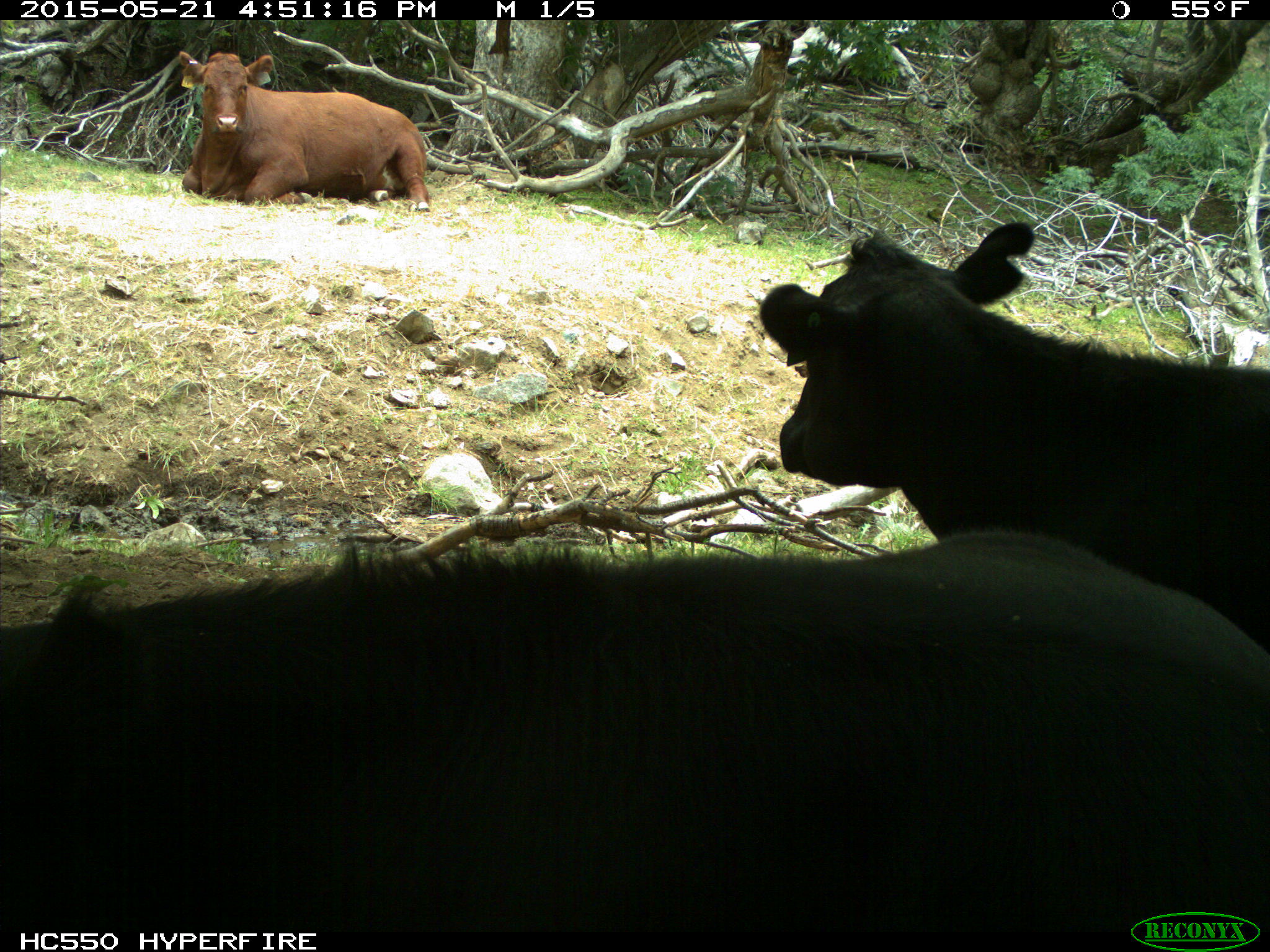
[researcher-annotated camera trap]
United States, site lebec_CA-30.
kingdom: Animalia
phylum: Chordata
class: Mammalia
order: Artiodactyla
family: Bovidae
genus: Bos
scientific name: Bos taurus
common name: domestic cow